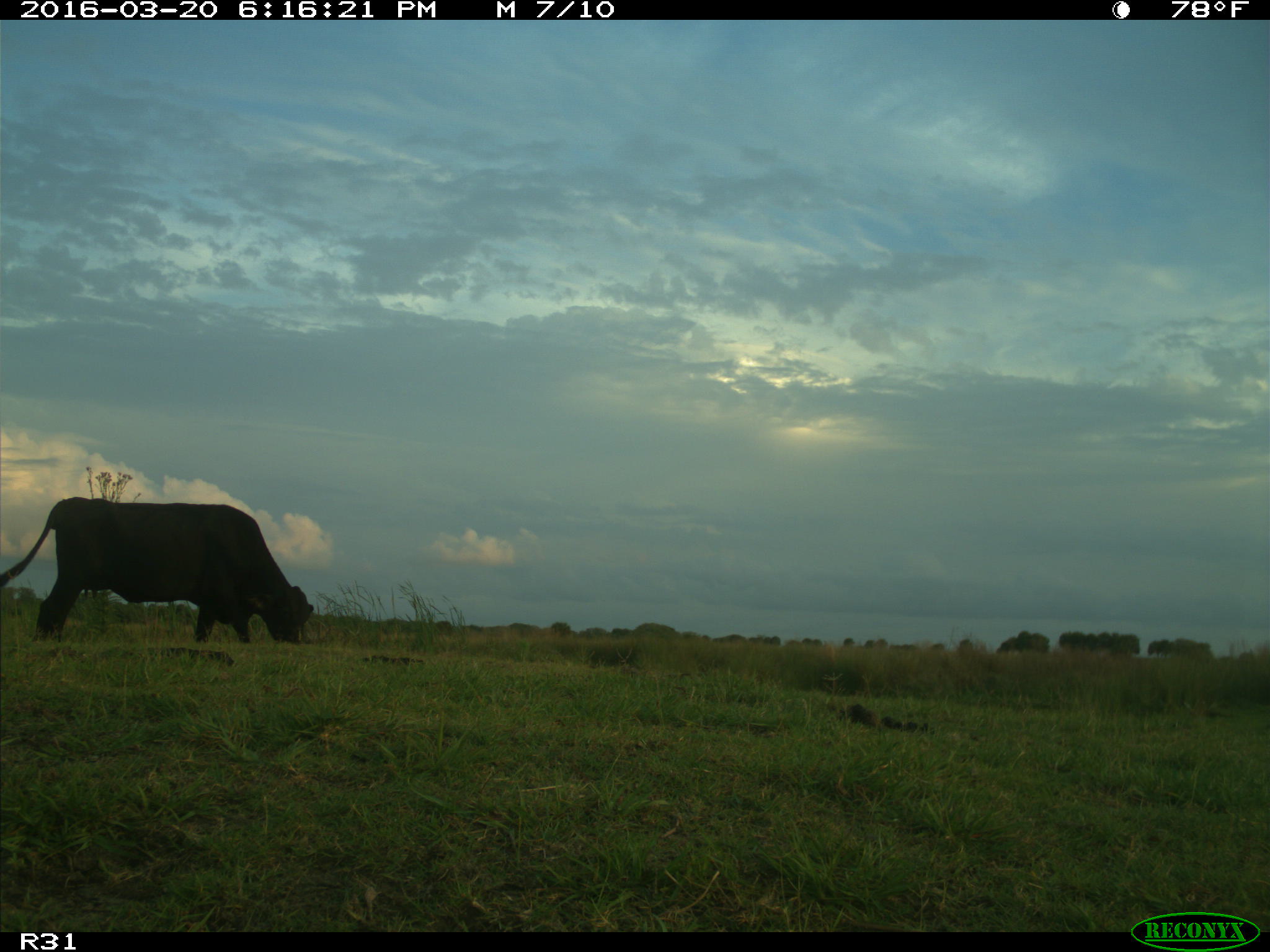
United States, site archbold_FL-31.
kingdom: Animalia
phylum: Chordata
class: Mammalia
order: Artiodactyla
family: Bovidae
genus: Bos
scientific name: Bos taurus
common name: domestic cow